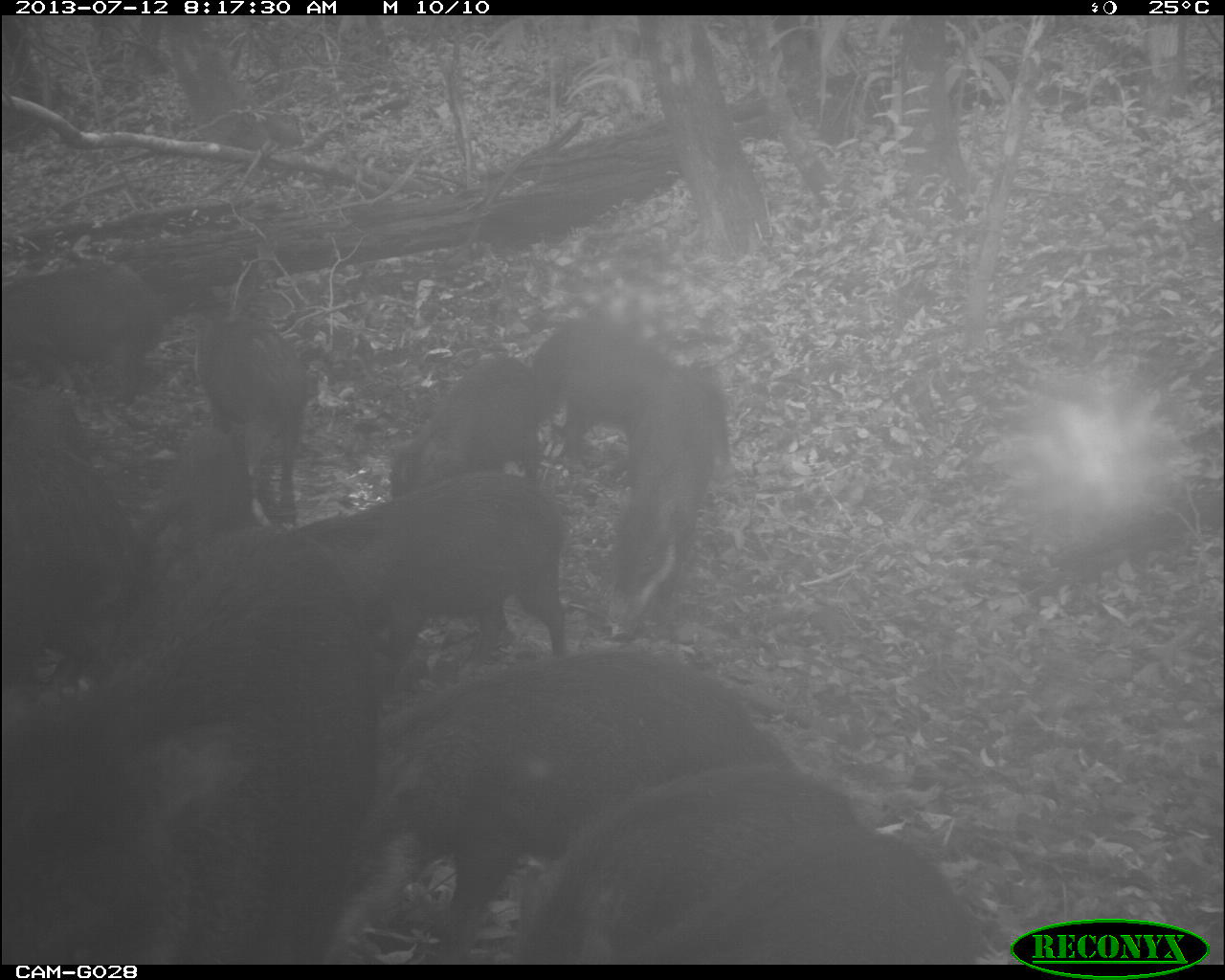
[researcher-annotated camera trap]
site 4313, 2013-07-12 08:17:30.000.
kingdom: Animalia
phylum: Chordata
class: Mammalia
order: Artiodactyla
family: Tayassuidae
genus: Tayassu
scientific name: Tayassu pecari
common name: white-lipped peccary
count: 25